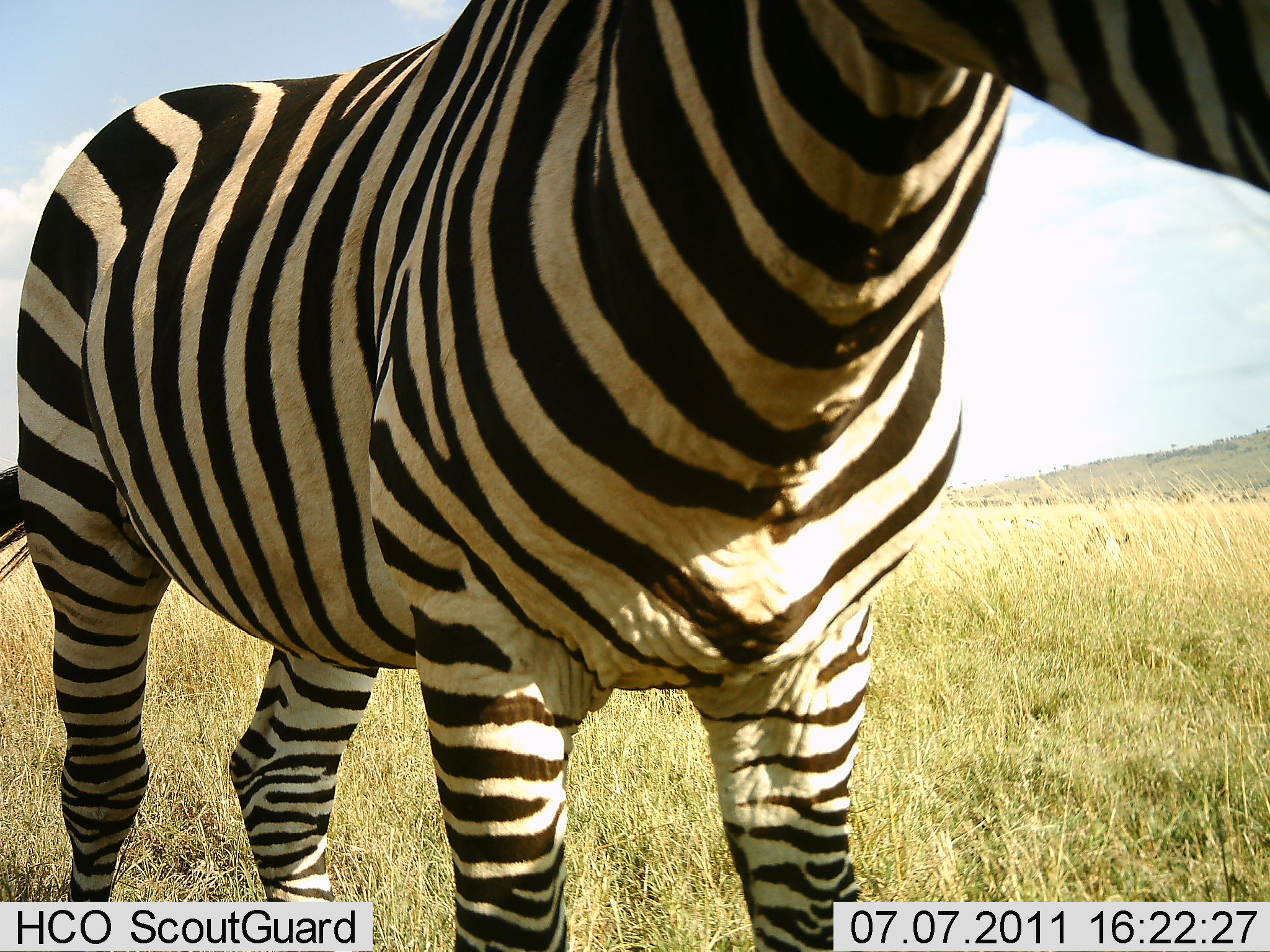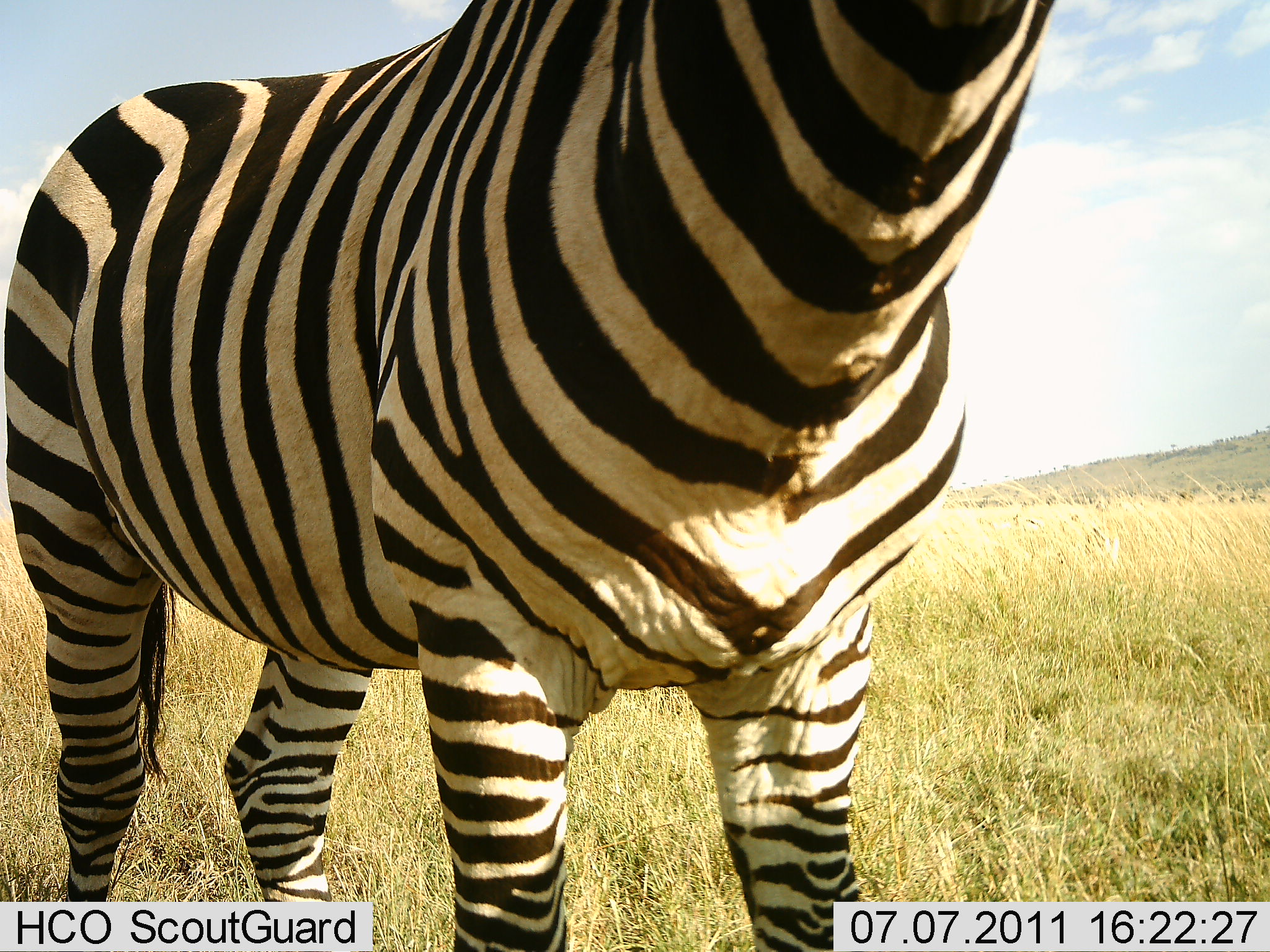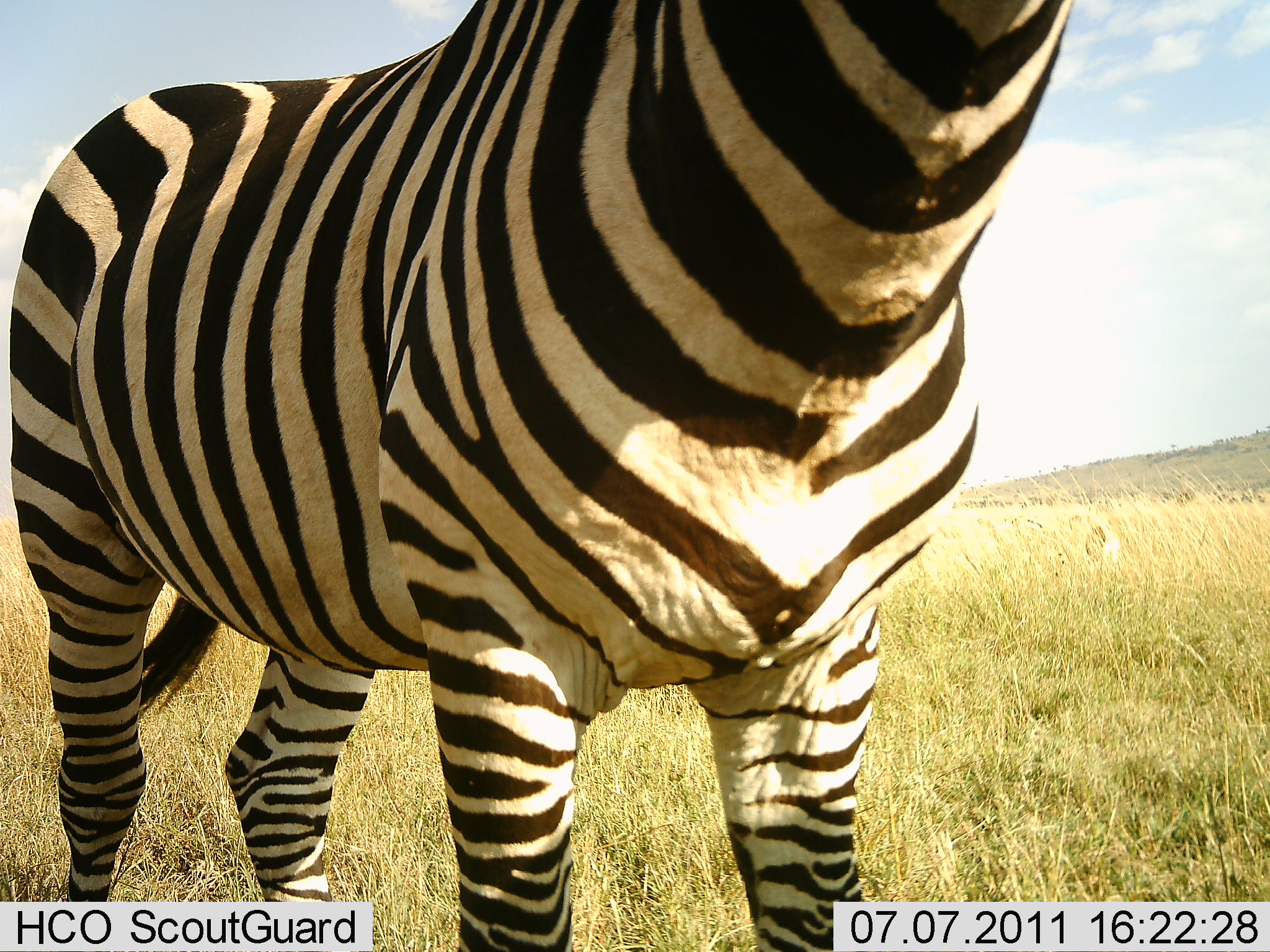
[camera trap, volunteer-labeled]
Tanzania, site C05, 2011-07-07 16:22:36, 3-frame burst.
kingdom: Animalia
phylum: Chordata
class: Mammalia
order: Perissodactyla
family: Equidae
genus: Equus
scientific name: Equus quagga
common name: plains zebra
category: zebra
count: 1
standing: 91%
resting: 0%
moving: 0%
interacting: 9%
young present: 0%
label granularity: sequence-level